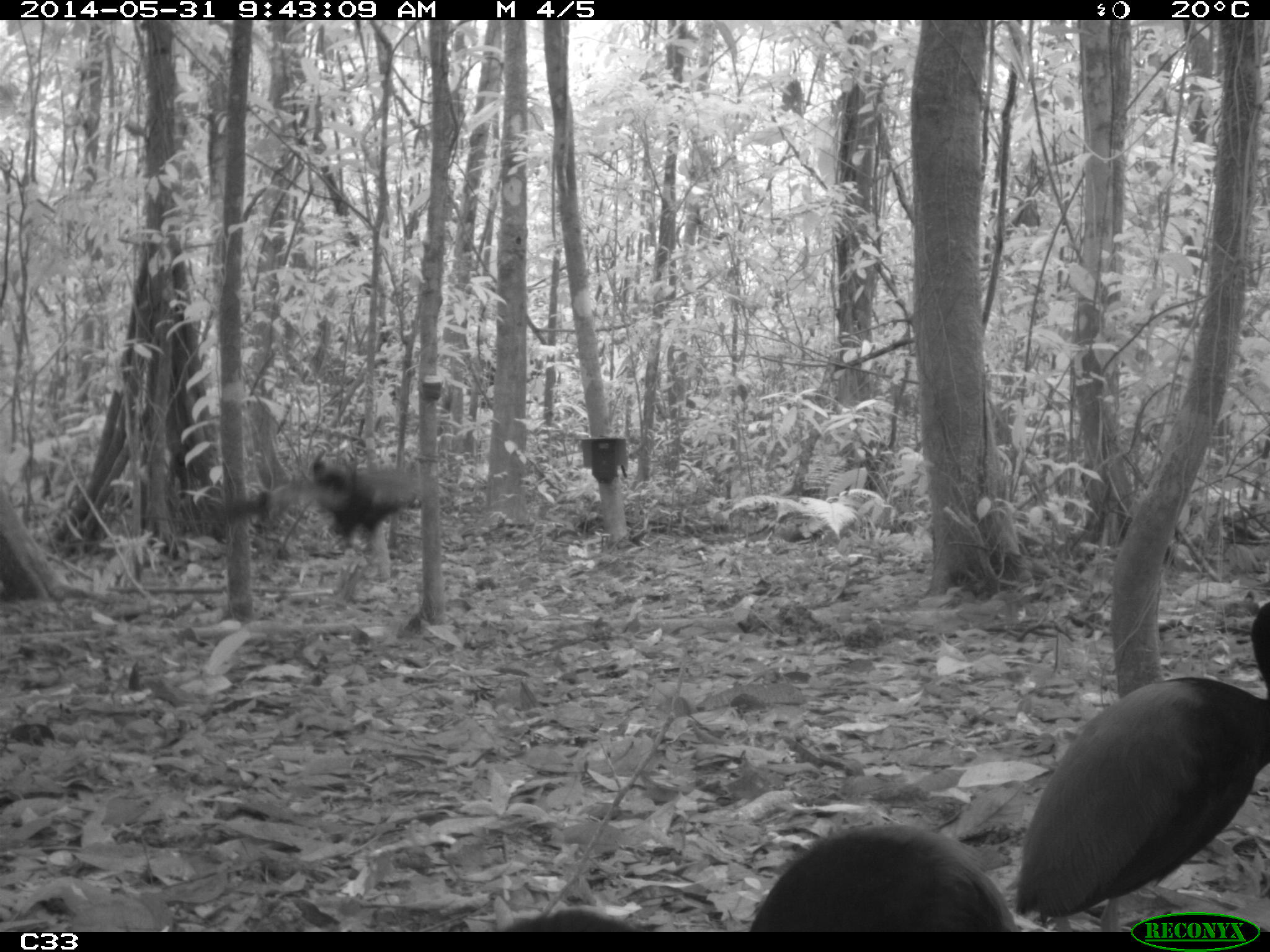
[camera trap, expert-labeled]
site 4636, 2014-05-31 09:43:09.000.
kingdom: Animalia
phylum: Chordata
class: Aves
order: Gruiformes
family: Psophiidae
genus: Psophia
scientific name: Psophia crepitans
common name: gray-winged trumpeter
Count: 5.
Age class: adult.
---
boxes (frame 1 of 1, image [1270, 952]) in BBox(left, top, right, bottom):
psophia crepitans: BBox(1010, 601, 1270, 928); BBox(744, 819, 1013, 929); BBox(290, 440, 420, 603); BBox(499, 906, 654, 931)